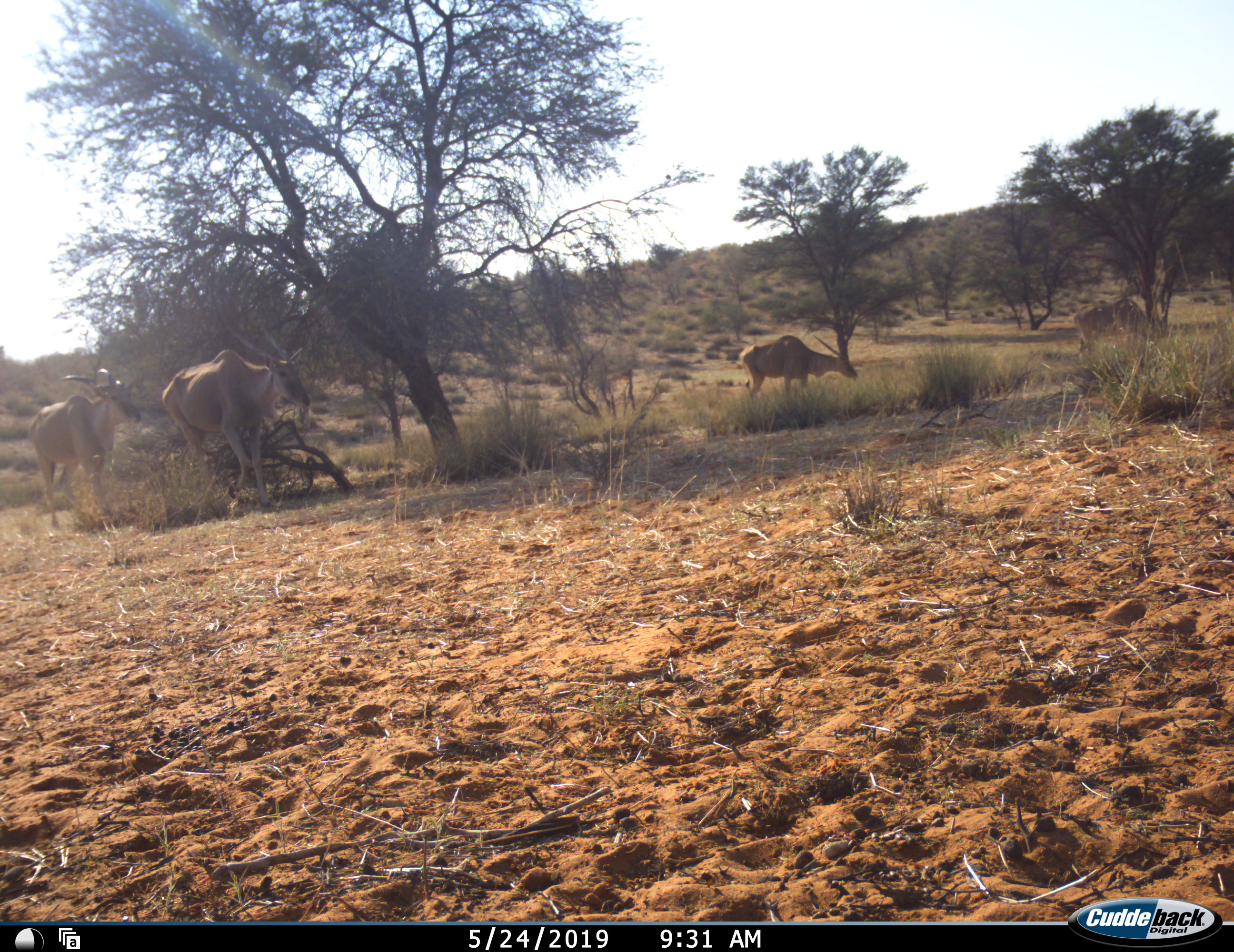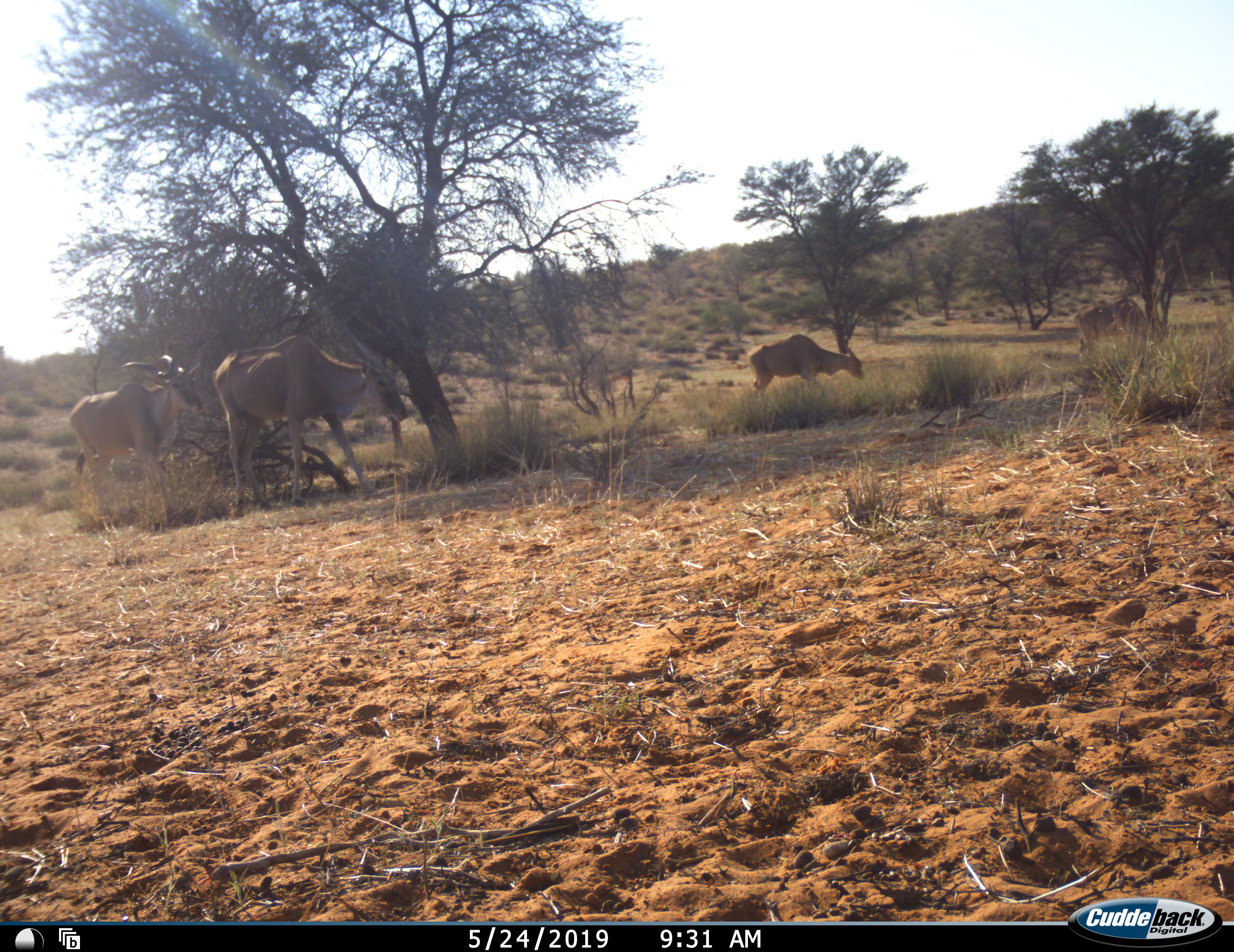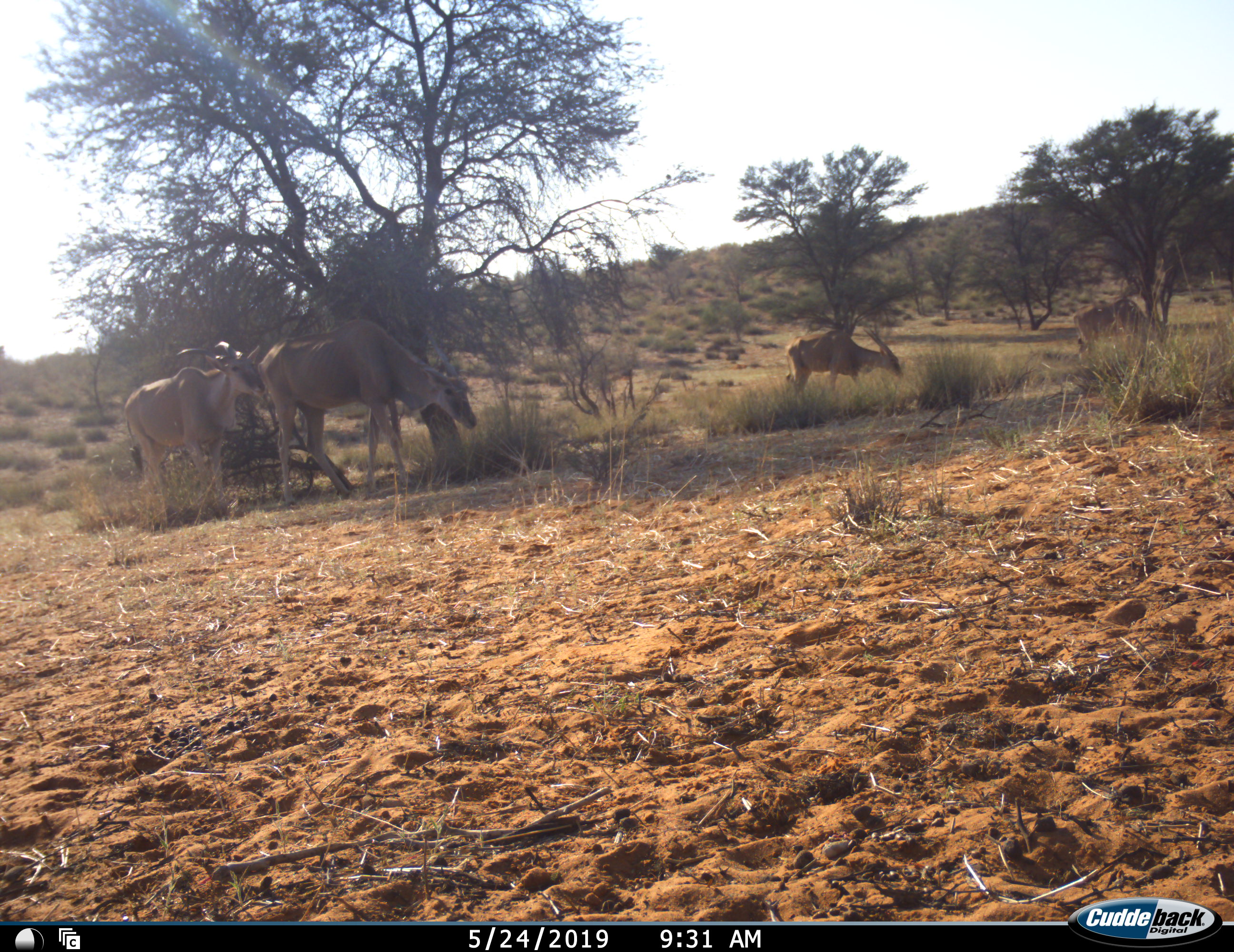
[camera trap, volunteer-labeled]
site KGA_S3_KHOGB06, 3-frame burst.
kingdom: Animalia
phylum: Chordata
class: Mammalia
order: Artiodactyla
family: Bovidae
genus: Tragelaphus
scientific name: Tragelaphus oryx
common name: eland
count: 4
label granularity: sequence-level